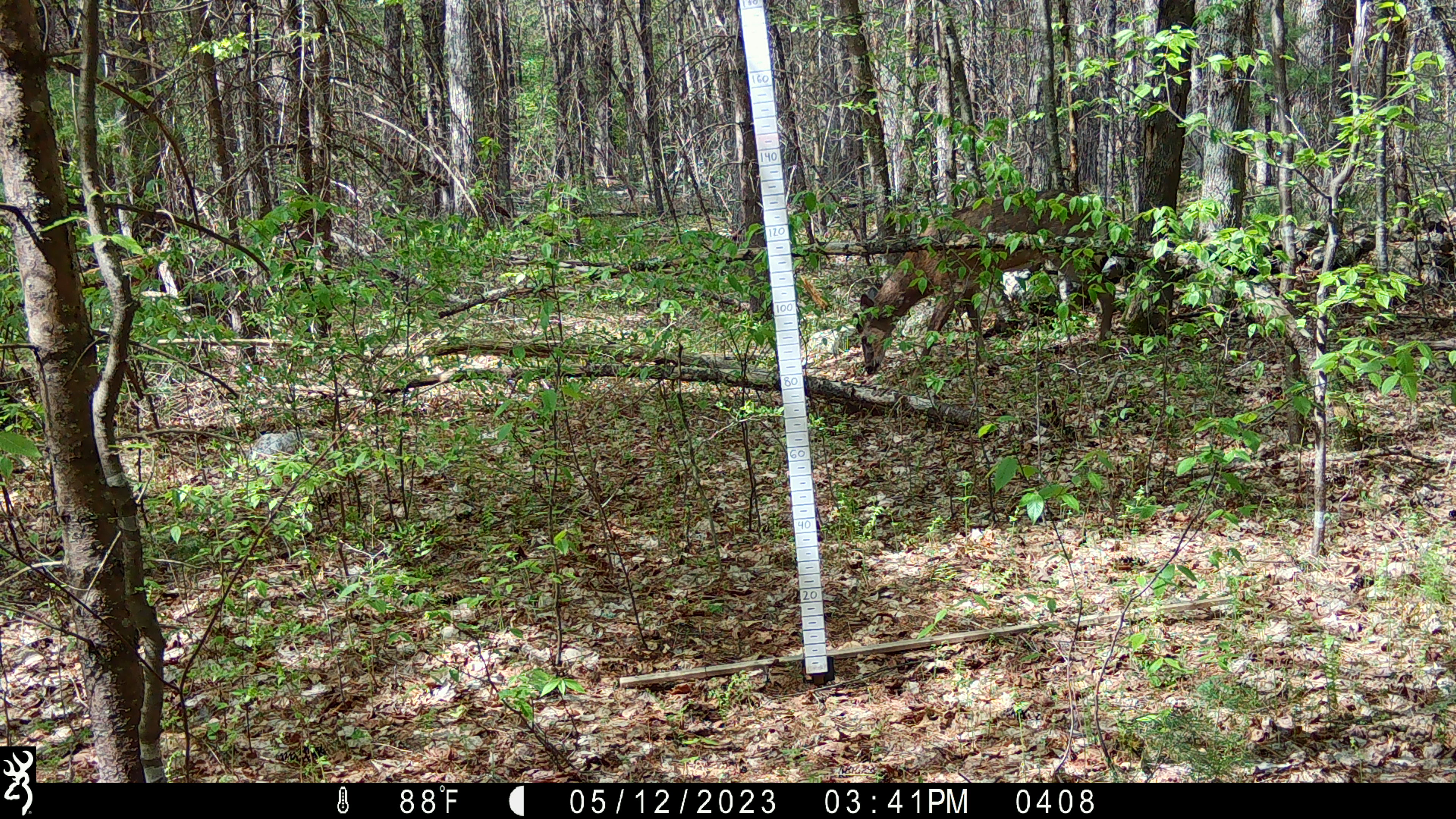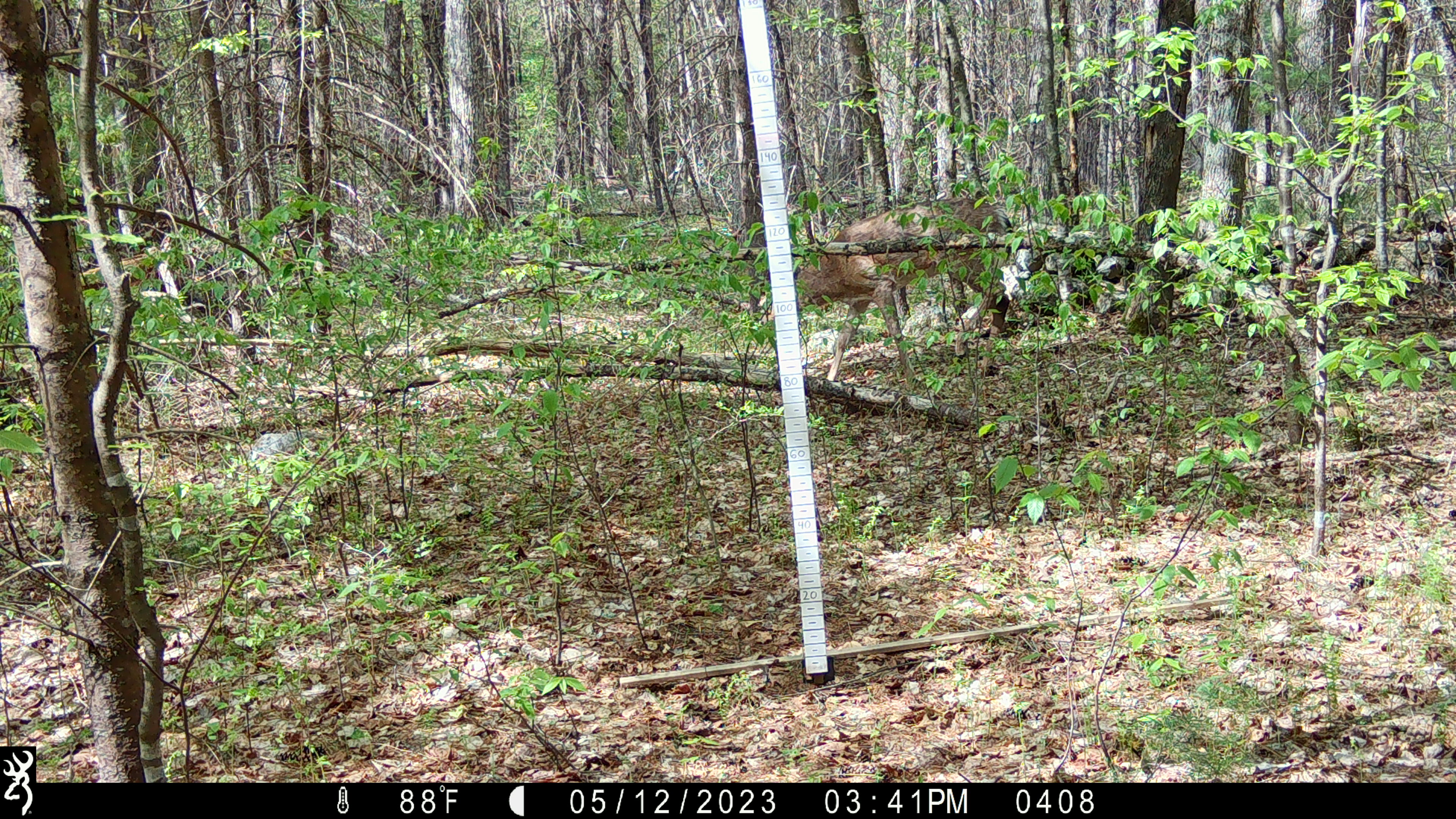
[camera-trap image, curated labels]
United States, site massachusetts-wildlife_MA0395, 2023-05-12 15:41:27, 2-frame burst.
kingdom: Animalia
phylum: Chordata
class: Mammalia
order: Artiodactyla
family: Cervidae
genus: Odocoileus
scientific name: Odocoileus virginianus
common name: white-tailed deer